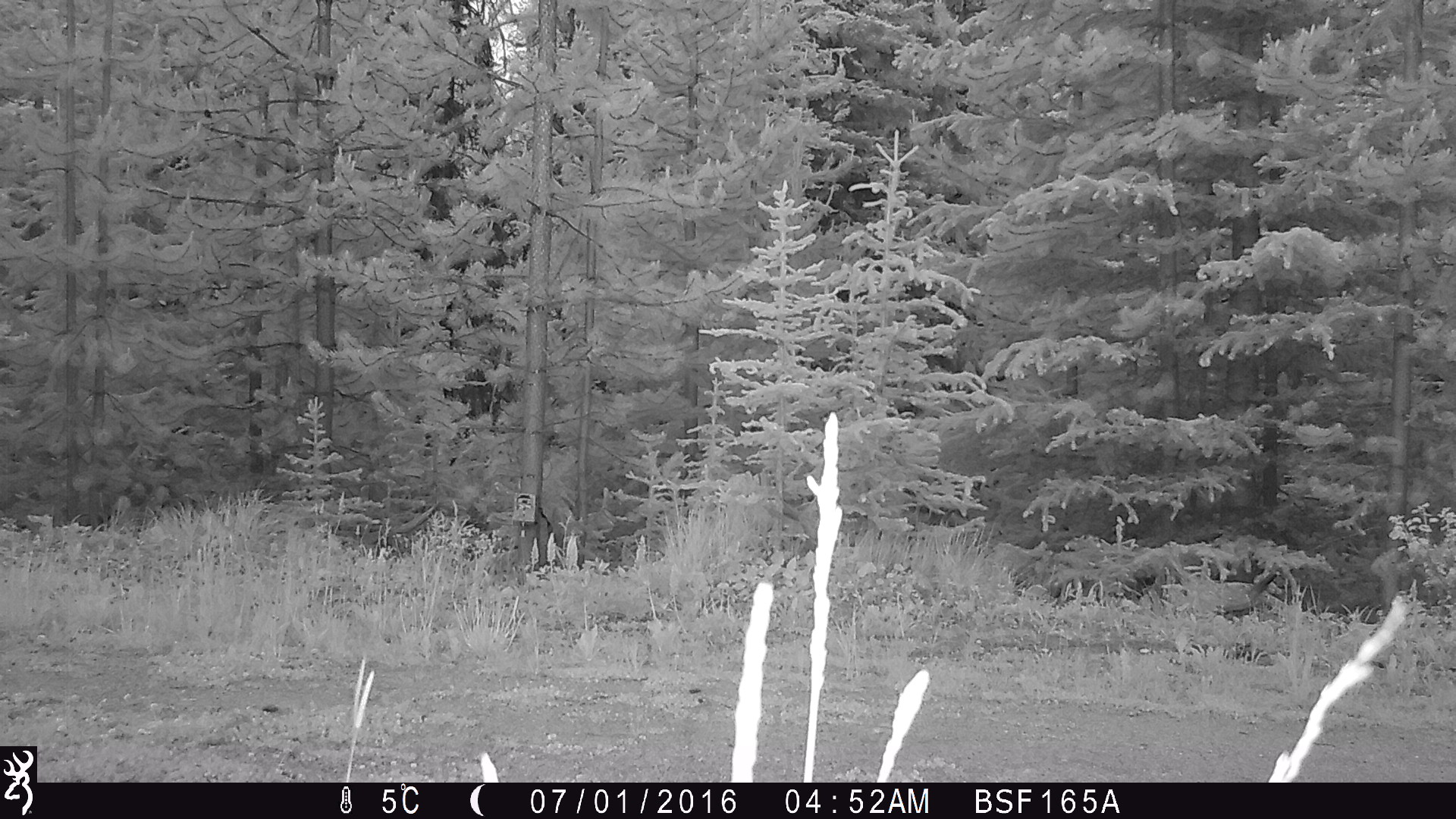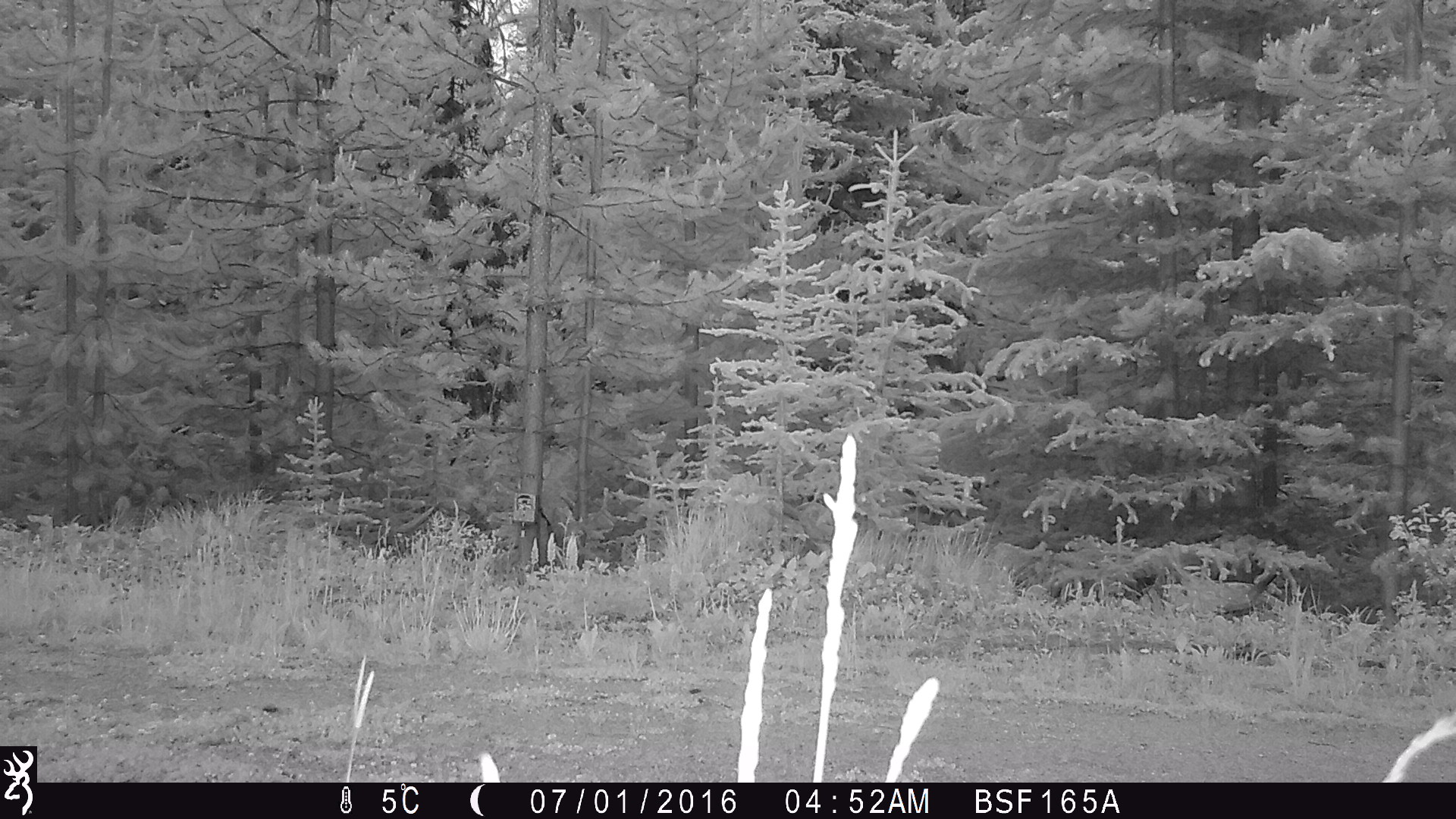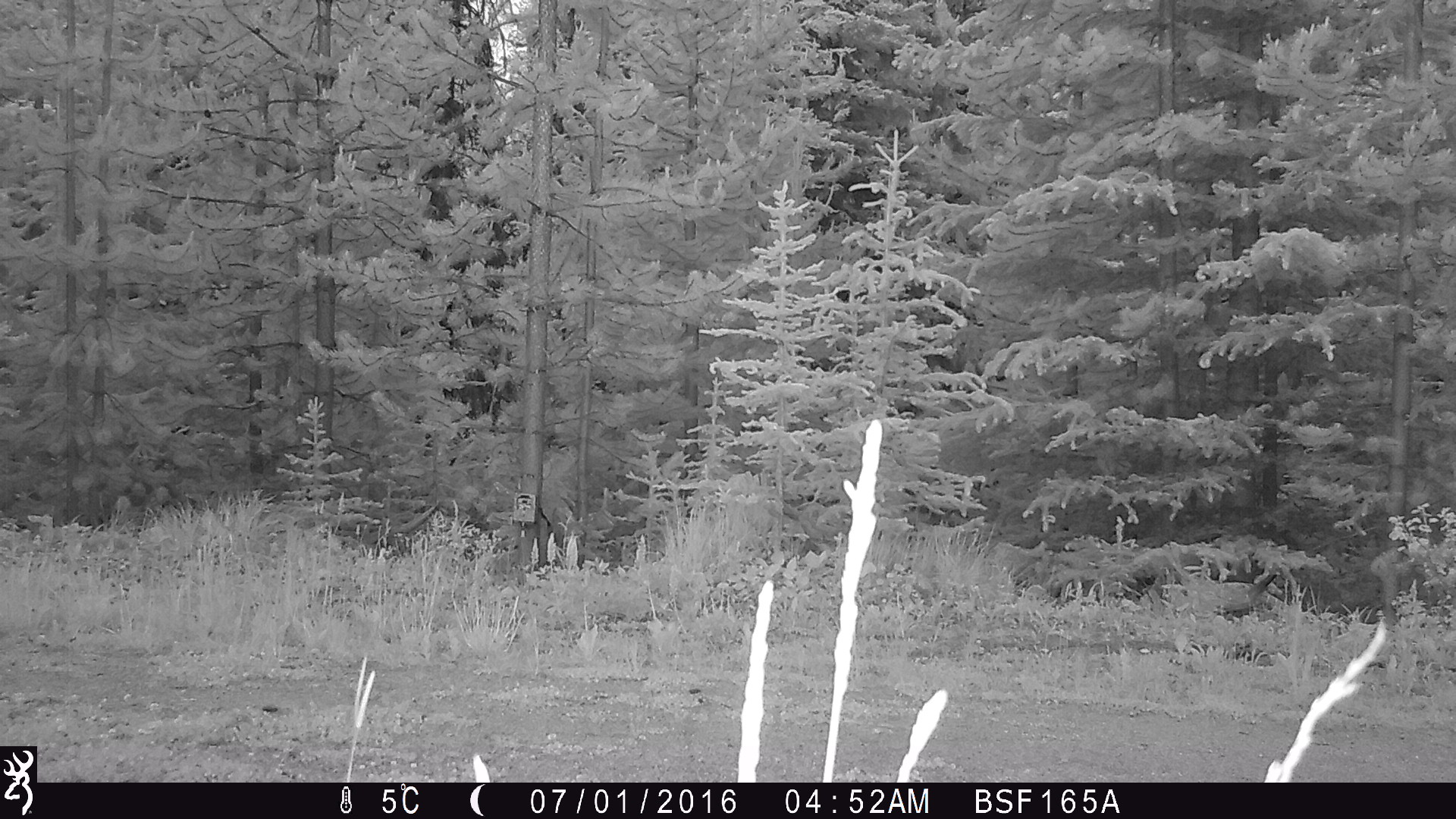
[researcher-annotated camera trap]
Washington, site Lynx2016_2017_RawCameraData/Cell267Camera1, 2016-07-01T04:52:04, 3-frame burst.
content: unidentified animal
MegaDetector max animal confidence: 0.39